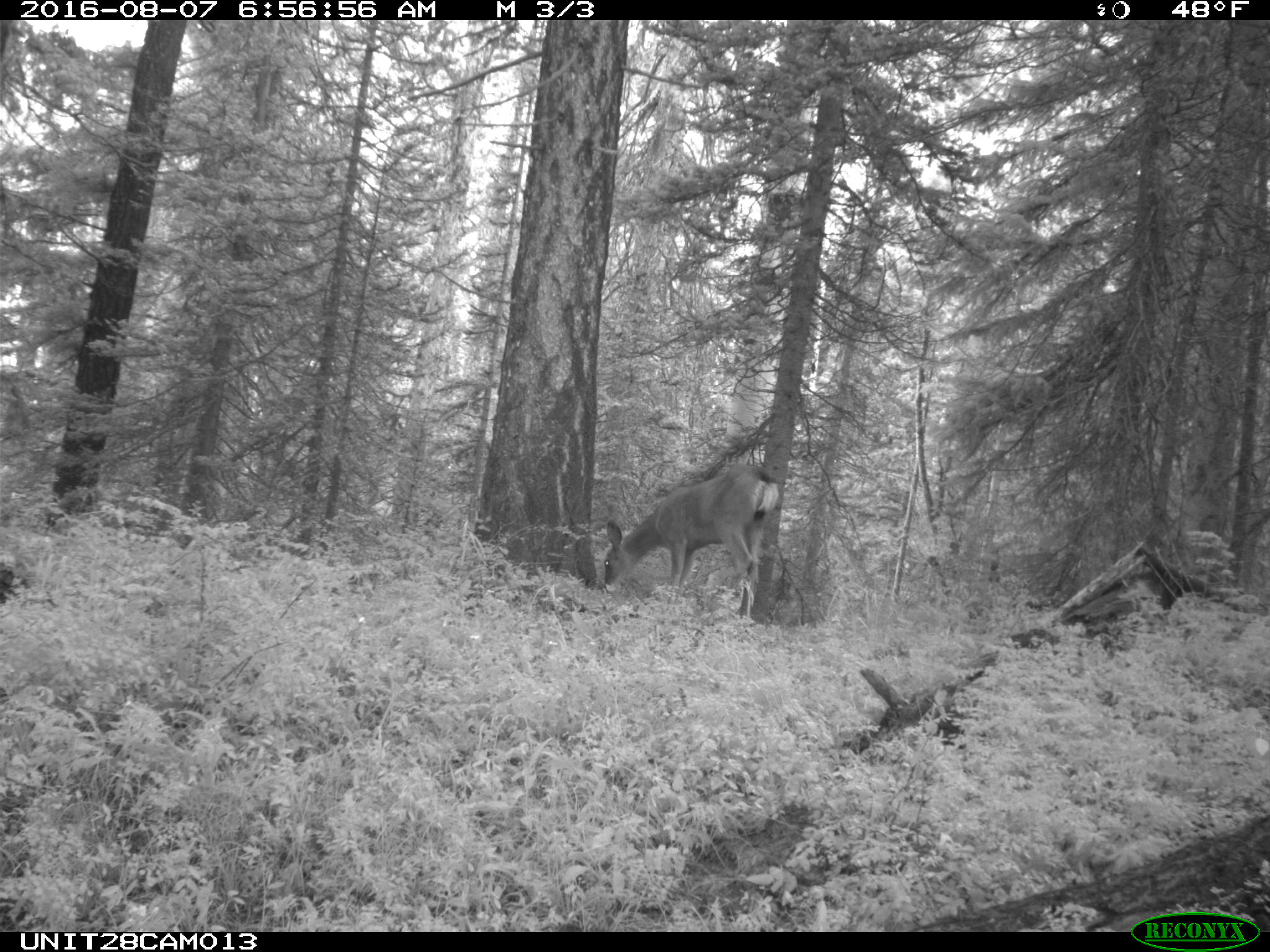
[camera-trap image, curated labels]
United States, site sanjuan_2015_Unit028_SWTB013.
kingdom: Animalia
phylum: Chordata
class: Mammalia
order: Artiodactyla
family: Cervidae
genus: Odocoileus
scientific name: Odocoileus hemionus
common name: mule deer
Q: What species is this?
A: Odocoileus hemionus (mule deer).